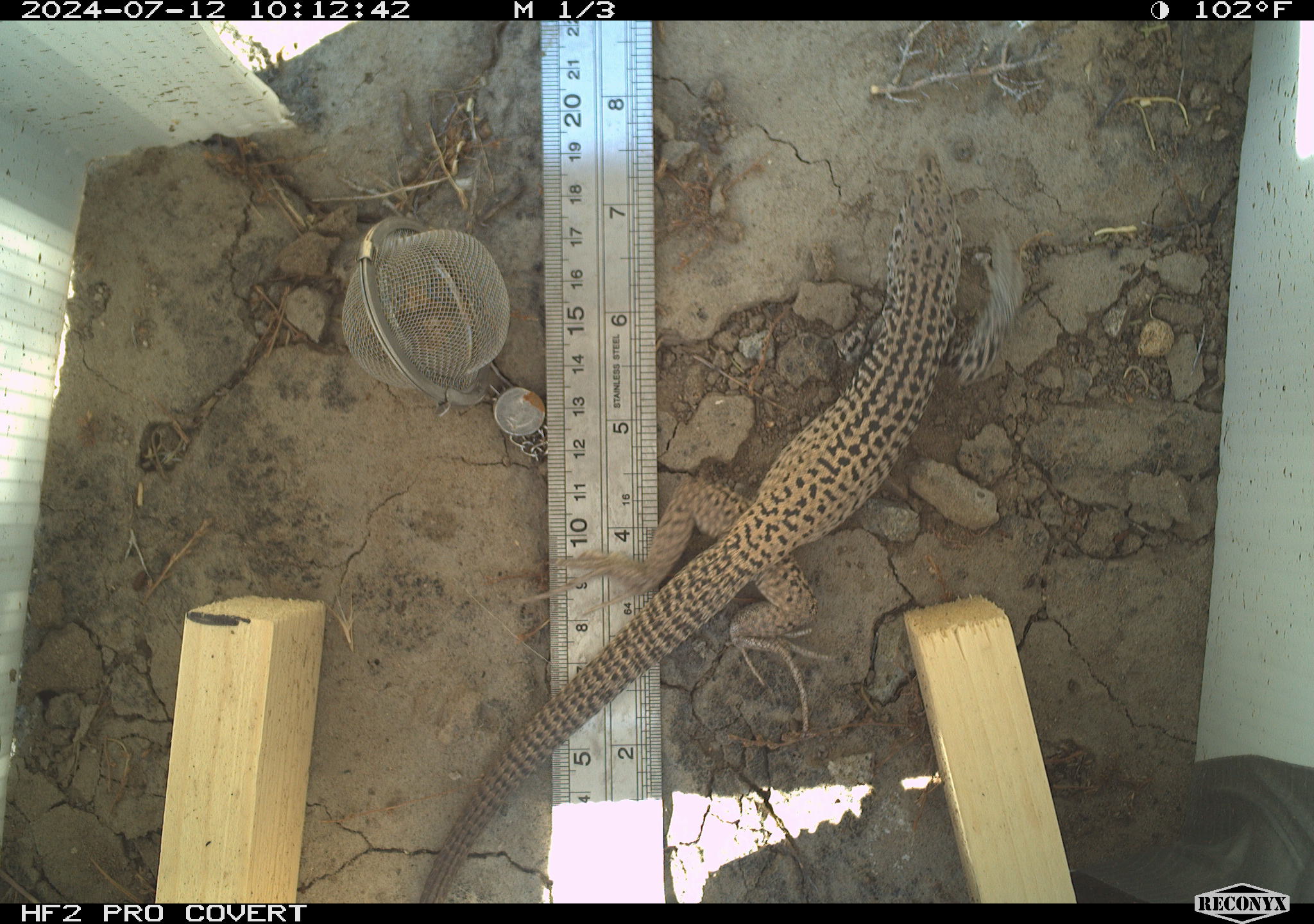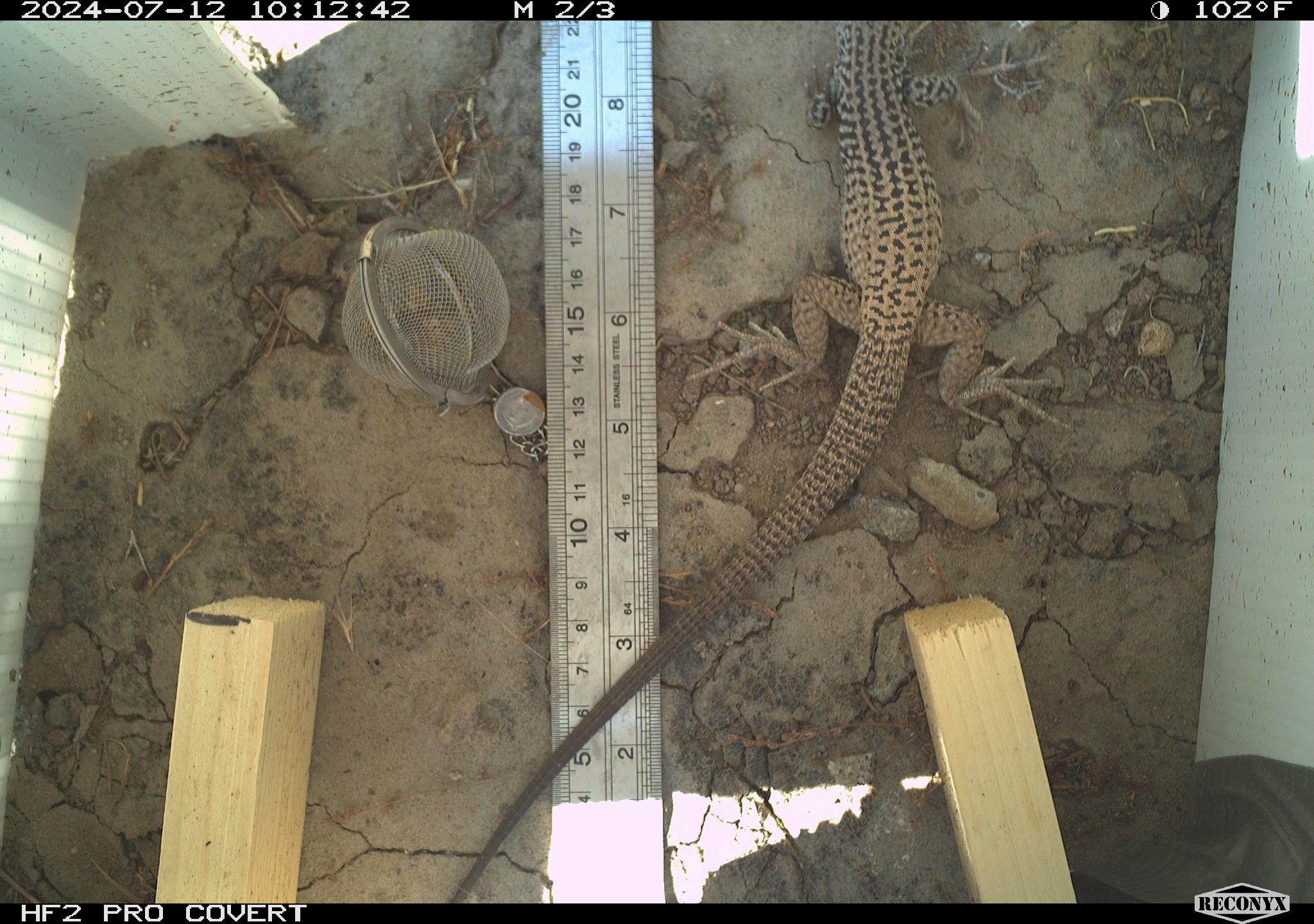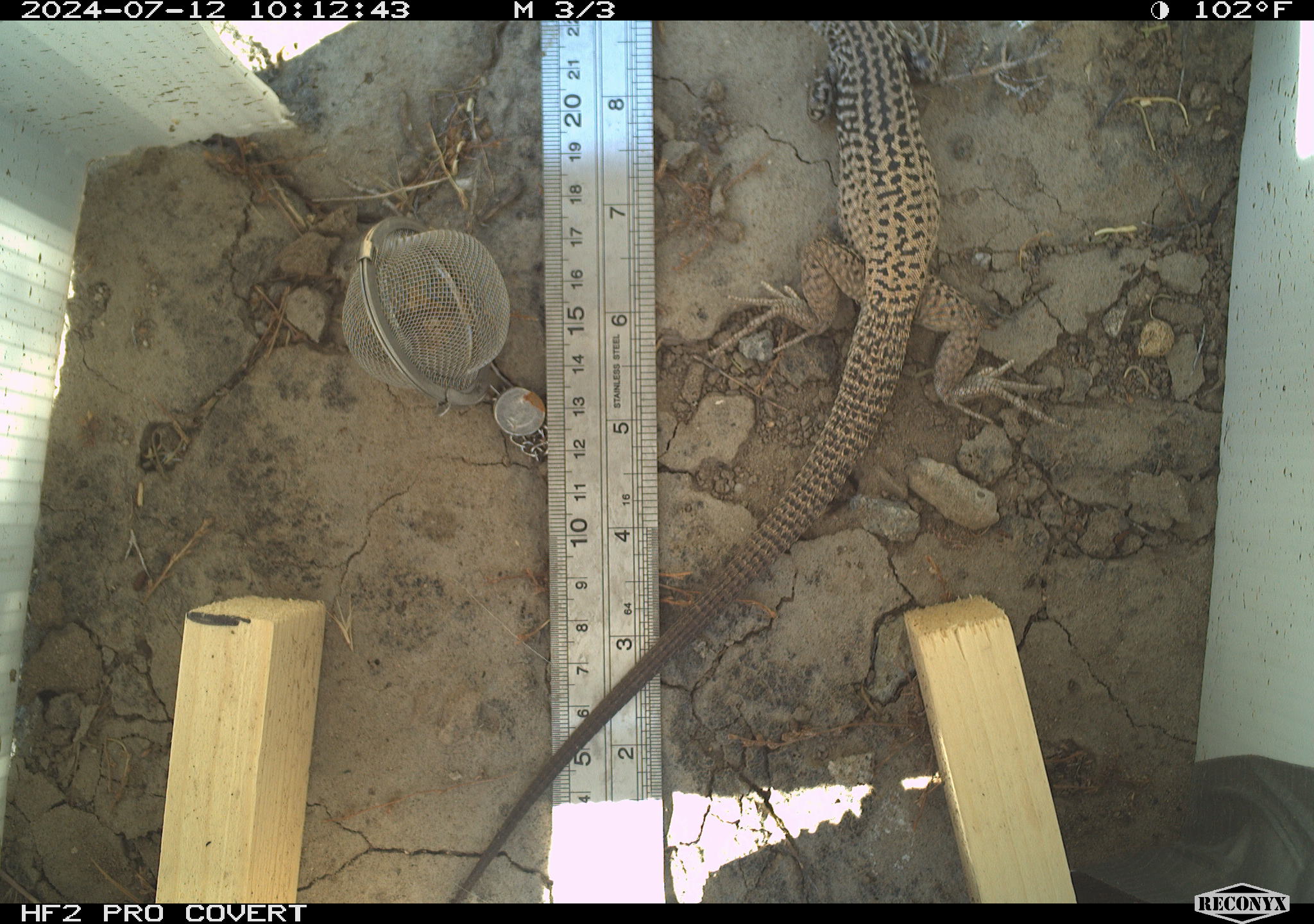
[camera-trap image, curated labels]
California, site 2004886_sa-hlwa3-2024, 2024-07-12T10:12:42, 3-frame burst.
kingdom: Animalia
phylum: Chordata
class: Reptilia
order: Squamata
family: Teiidae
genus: Aspidoscelis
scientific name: Aspidoscelis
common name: whiptail lizards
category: aspidoscelis species